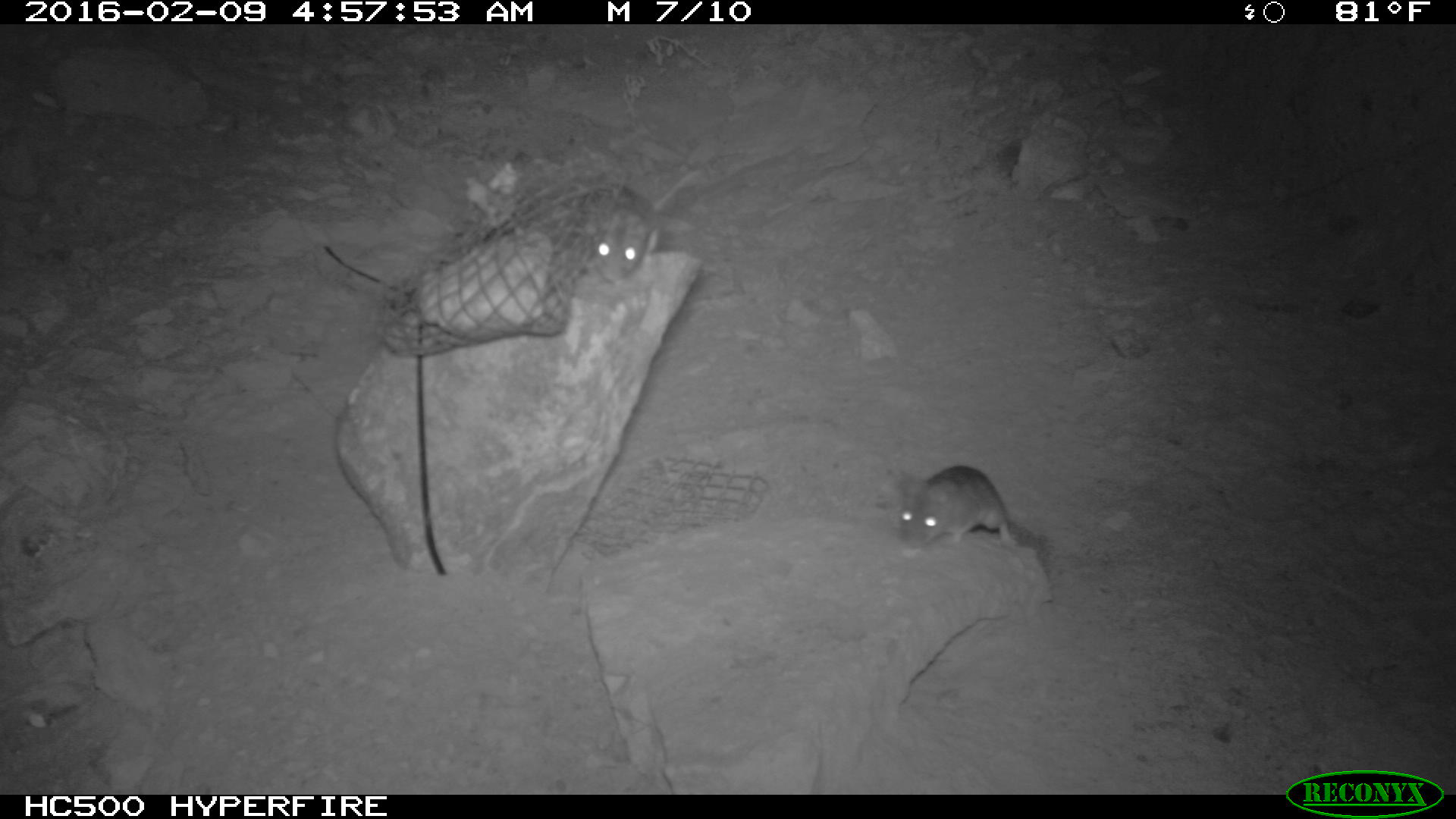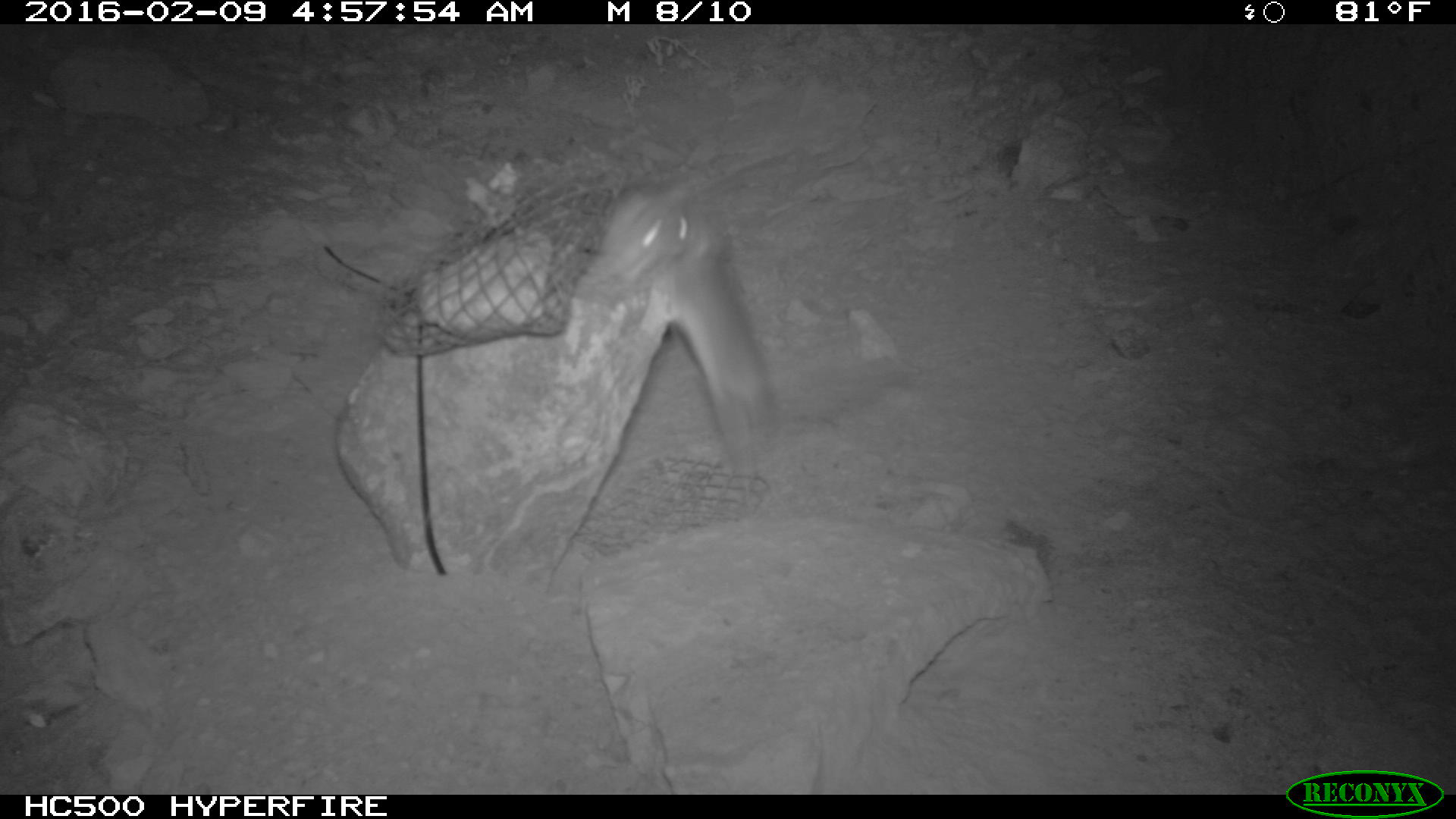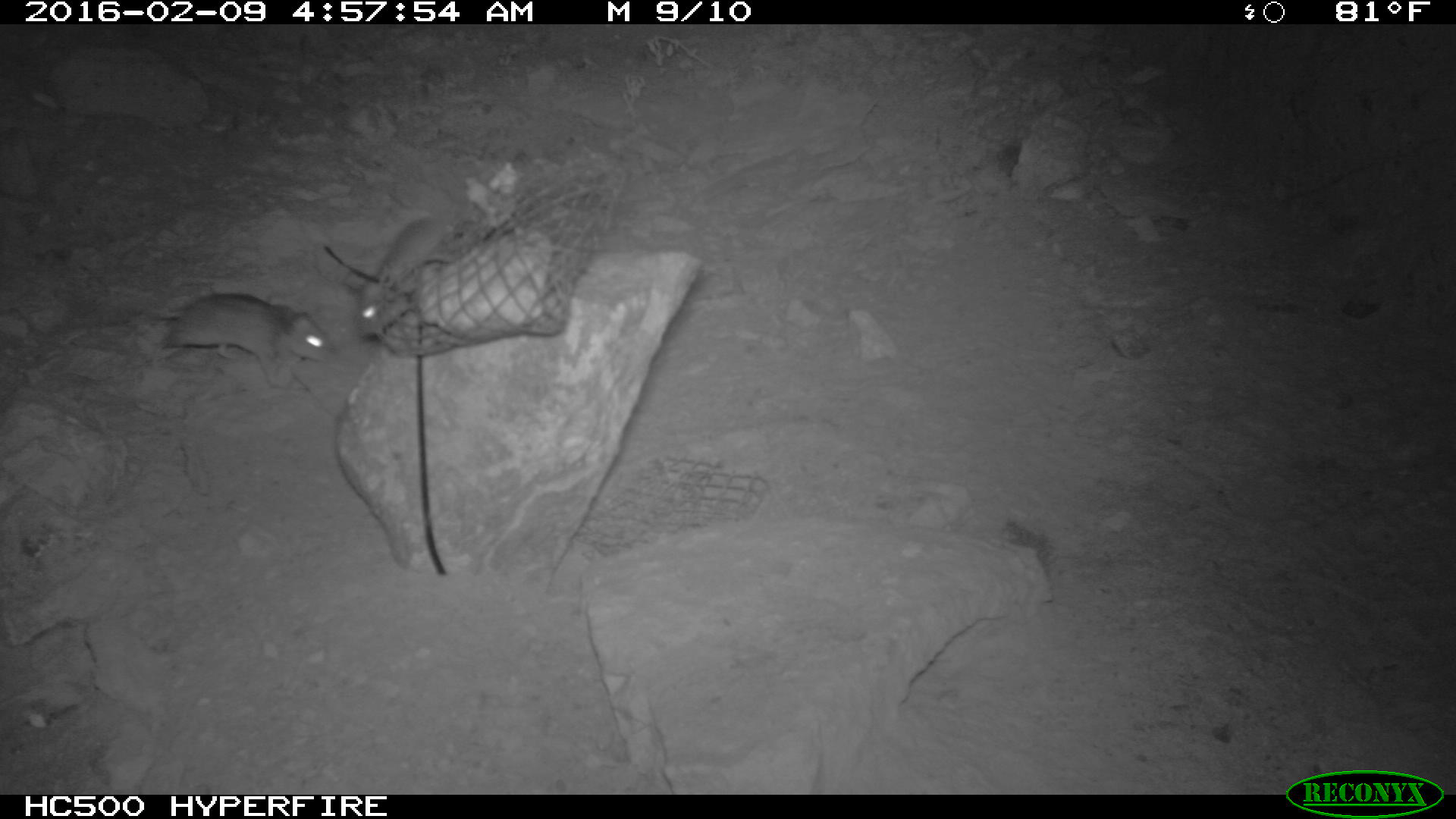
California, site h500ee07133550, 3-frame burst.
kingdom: Animalia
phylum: Chordata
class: Mammalia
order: Rodentia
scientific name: Rodentia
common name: rodent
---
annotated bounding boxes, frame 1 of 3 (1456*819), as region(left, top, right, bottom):
rodent: region(885, 463, 1057, 554); region(583, 165, 703, 285)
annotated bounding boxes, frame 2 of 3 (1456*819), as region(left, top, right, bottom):
rodent: region(661, 201, 777, 480); region(599, 178, 698, 280)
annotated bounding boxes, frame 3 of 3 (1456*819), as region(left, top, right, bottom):
rodent: region(70, 294, 334, 391); region(353, 212, 457, 340)